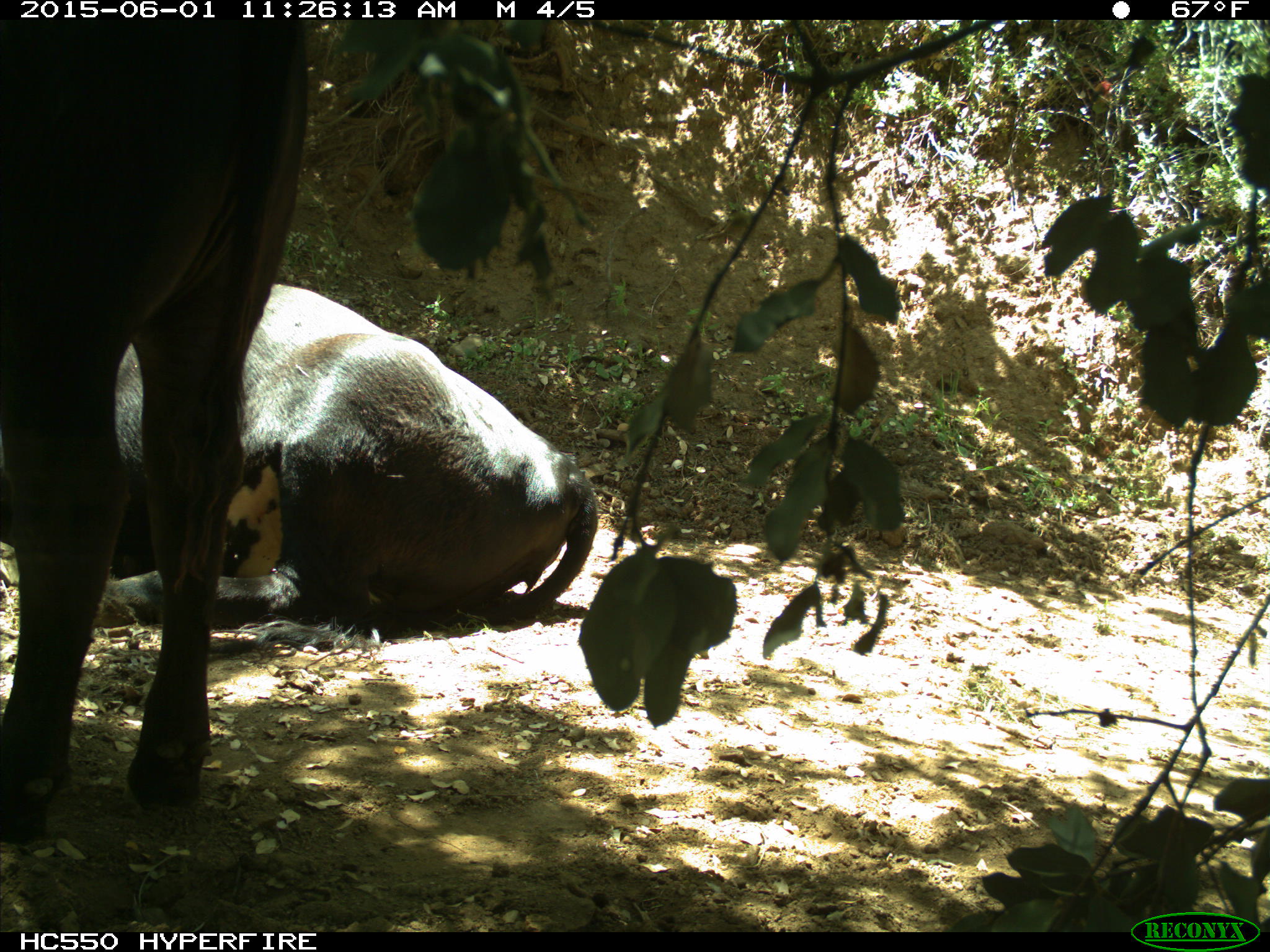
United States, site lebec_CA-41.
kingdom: Animalia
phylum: Chordata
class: Mammalia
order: Artiodactyla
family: Bovidae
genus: Bos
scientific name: Bos taurus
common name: domestic cow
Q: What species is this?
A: Bos taurus (domestic cow).